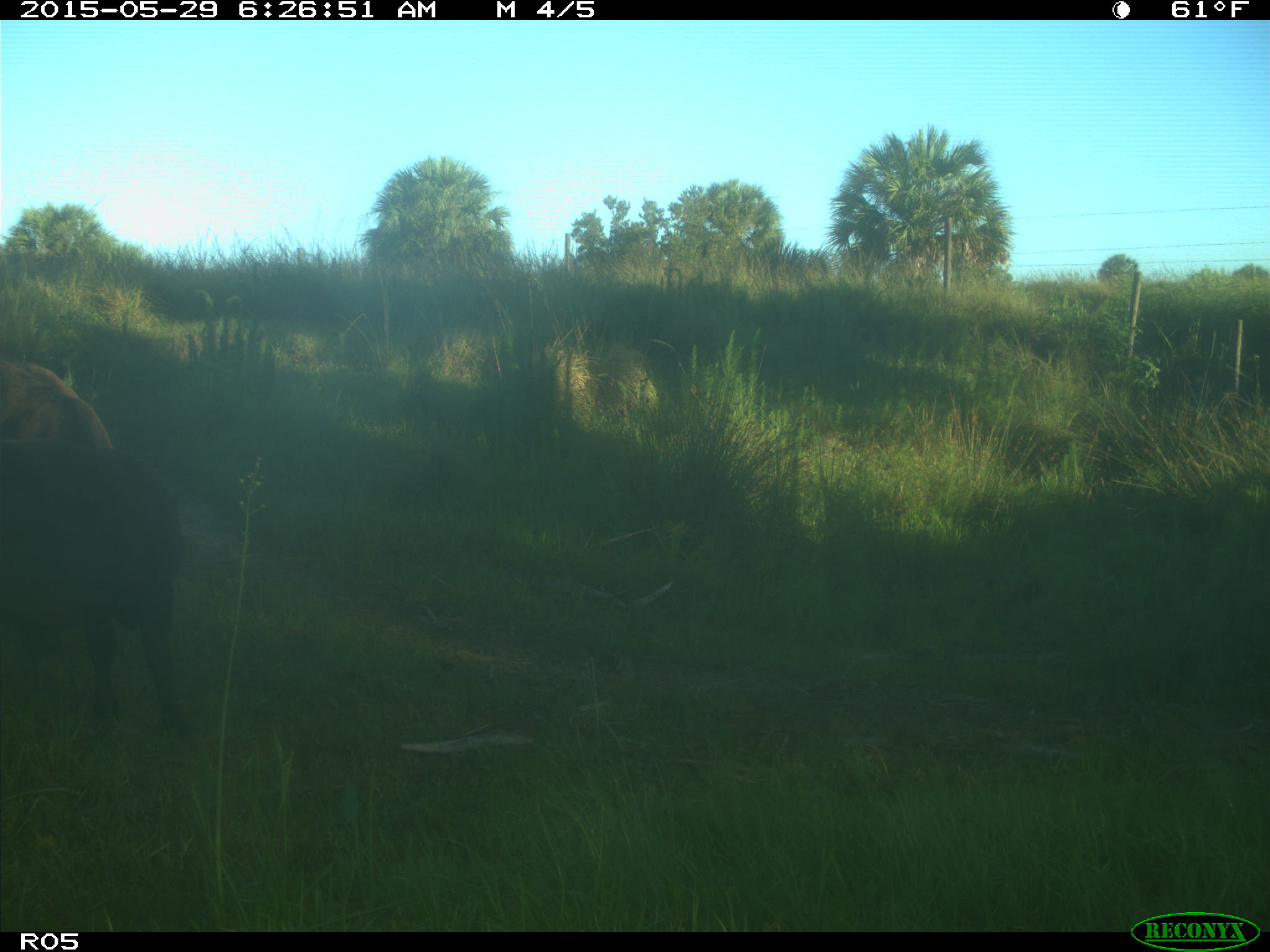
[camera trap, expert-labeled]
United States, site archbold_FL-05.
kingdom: Animalia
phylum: Chordata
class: Mammalia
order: Artiodactyla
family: Bovidae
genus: Bos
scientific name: Bos taurus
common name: domestic cow